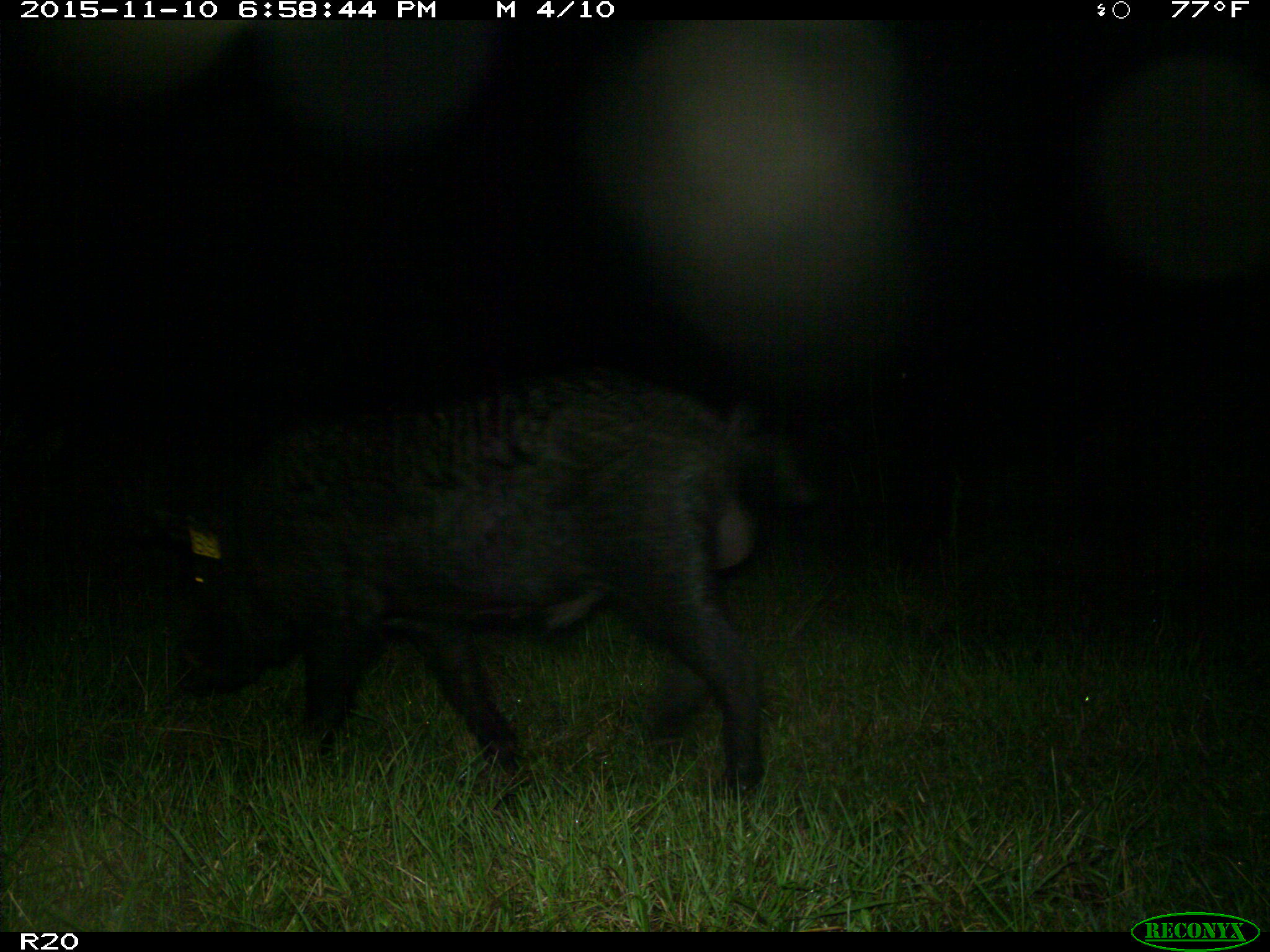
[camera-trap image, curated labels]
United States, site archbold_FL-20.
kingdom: Animalia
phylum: Chordata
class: Mammalia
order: Artiodactyla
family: Suidae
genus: Sus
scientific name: Sus scrofa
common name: wild boar